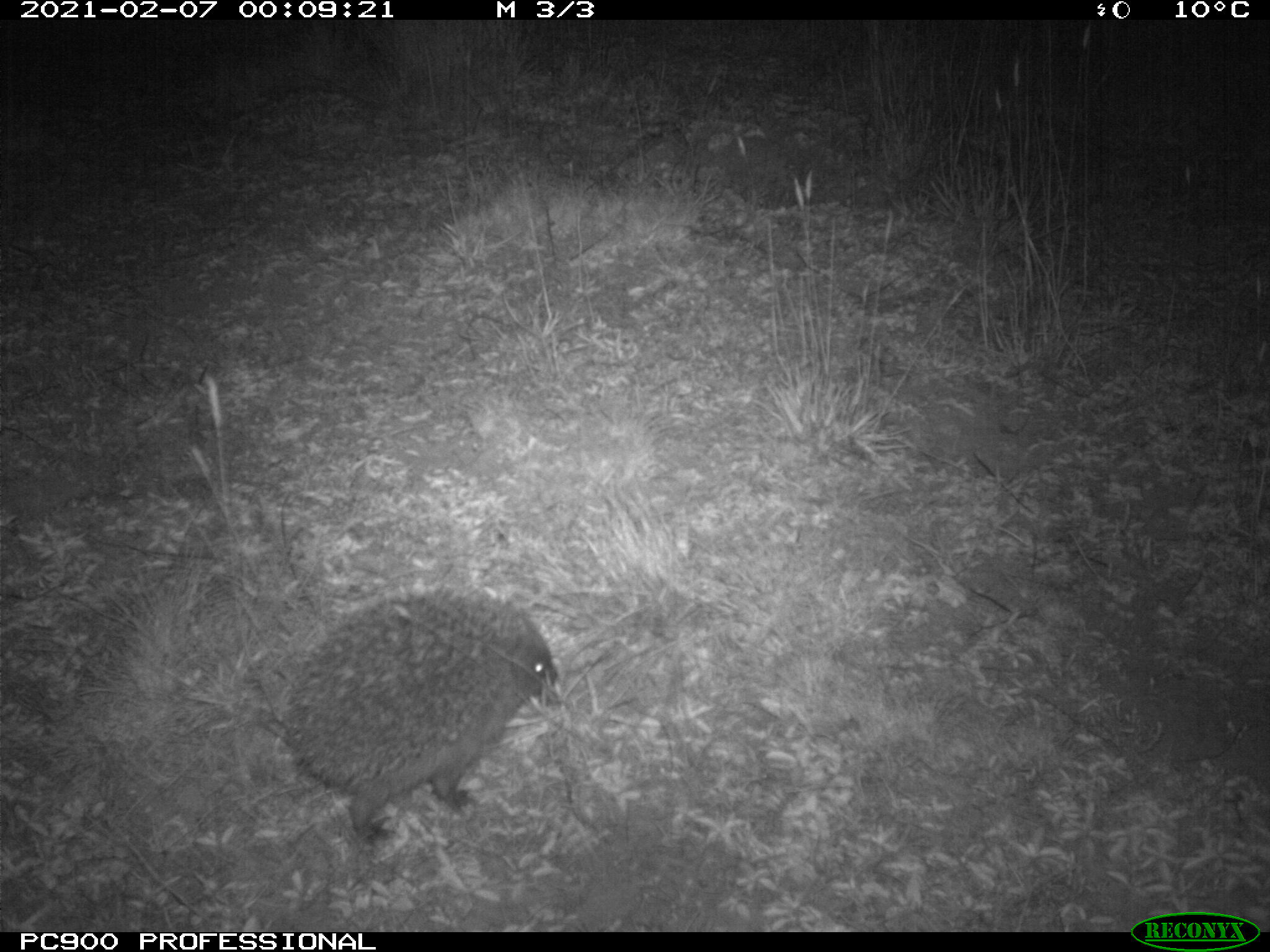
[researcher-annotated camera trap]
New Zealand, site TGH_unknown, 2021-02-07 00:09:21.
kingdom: Animalia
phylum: Chordata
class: Mammalia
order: Eulipotyphla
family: Erinaceidae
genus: Erinaceus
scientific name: Erinaceus europaeus europaeus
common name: european hedgehog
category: hedgehog